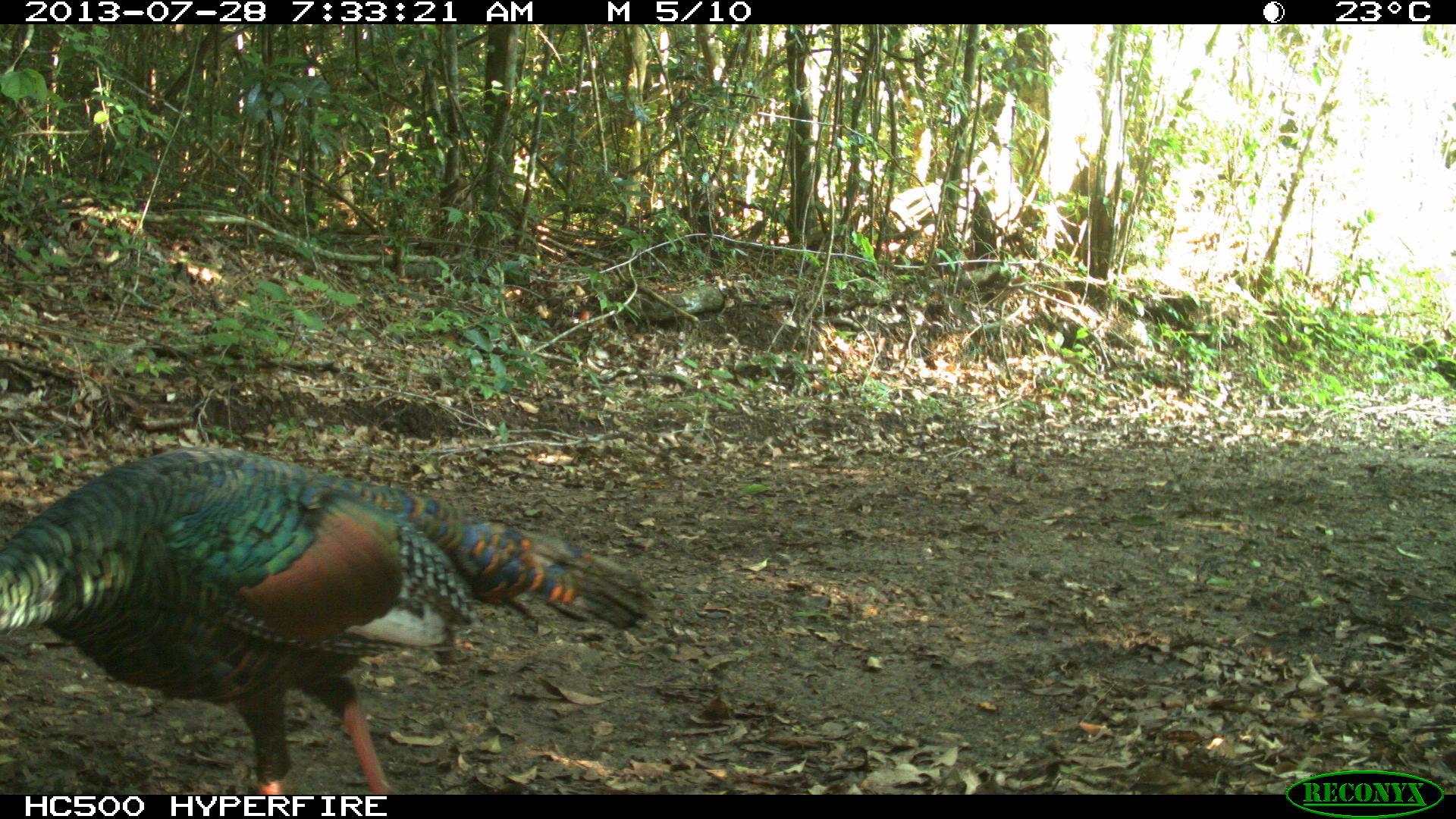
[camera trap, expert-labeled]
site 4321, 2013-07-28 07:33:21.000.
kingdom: Animalia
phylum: Chordata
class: Aves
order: Galliformes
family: Phasianidae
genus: Meleagris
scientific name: Meleagris ocellata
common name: ocellated turkey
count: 1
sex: male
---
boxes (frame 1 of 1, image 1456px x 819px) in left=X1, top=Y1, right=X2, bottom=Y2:
meleagris ocellata: left=0, top=445, right=658, bottom=794